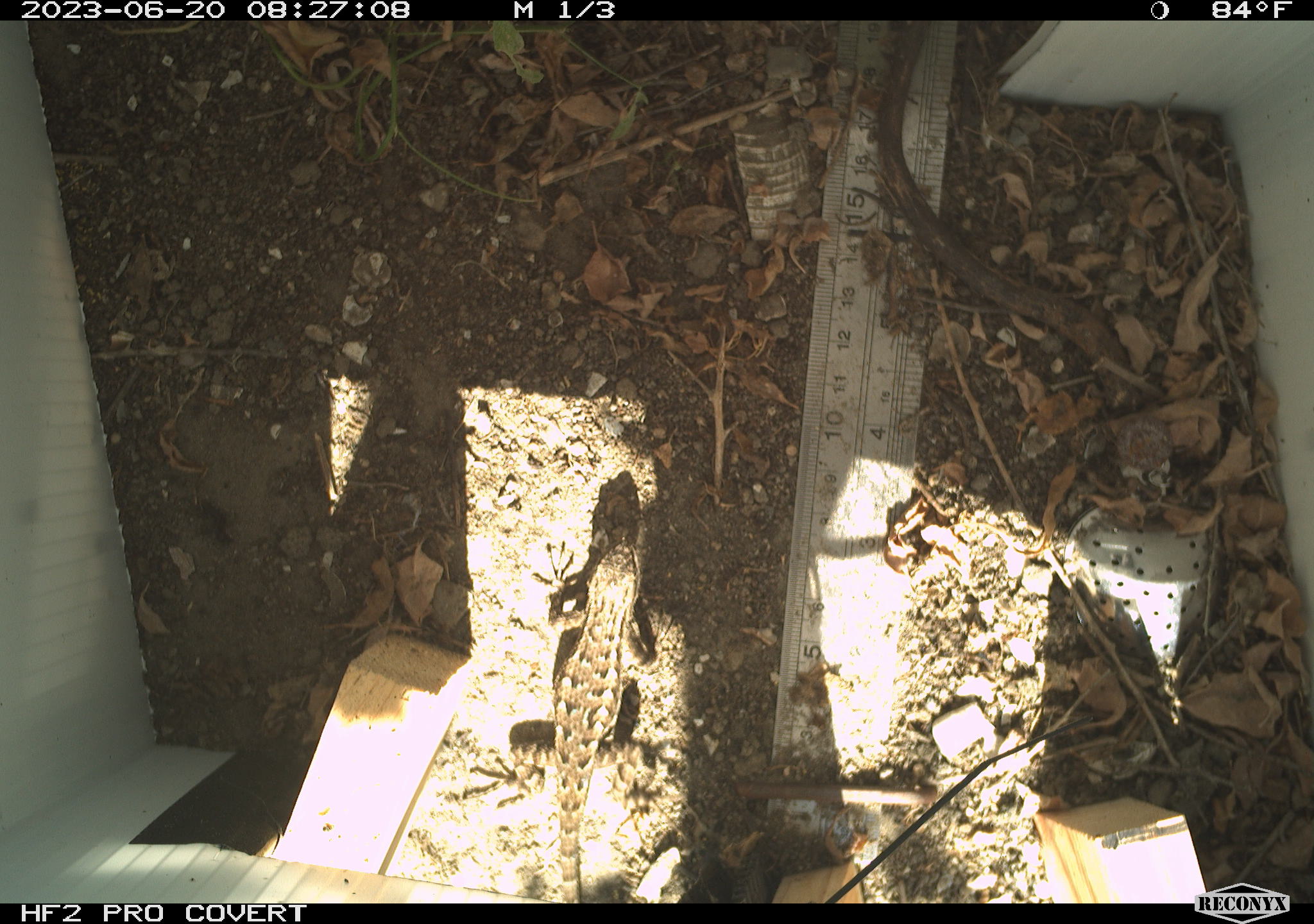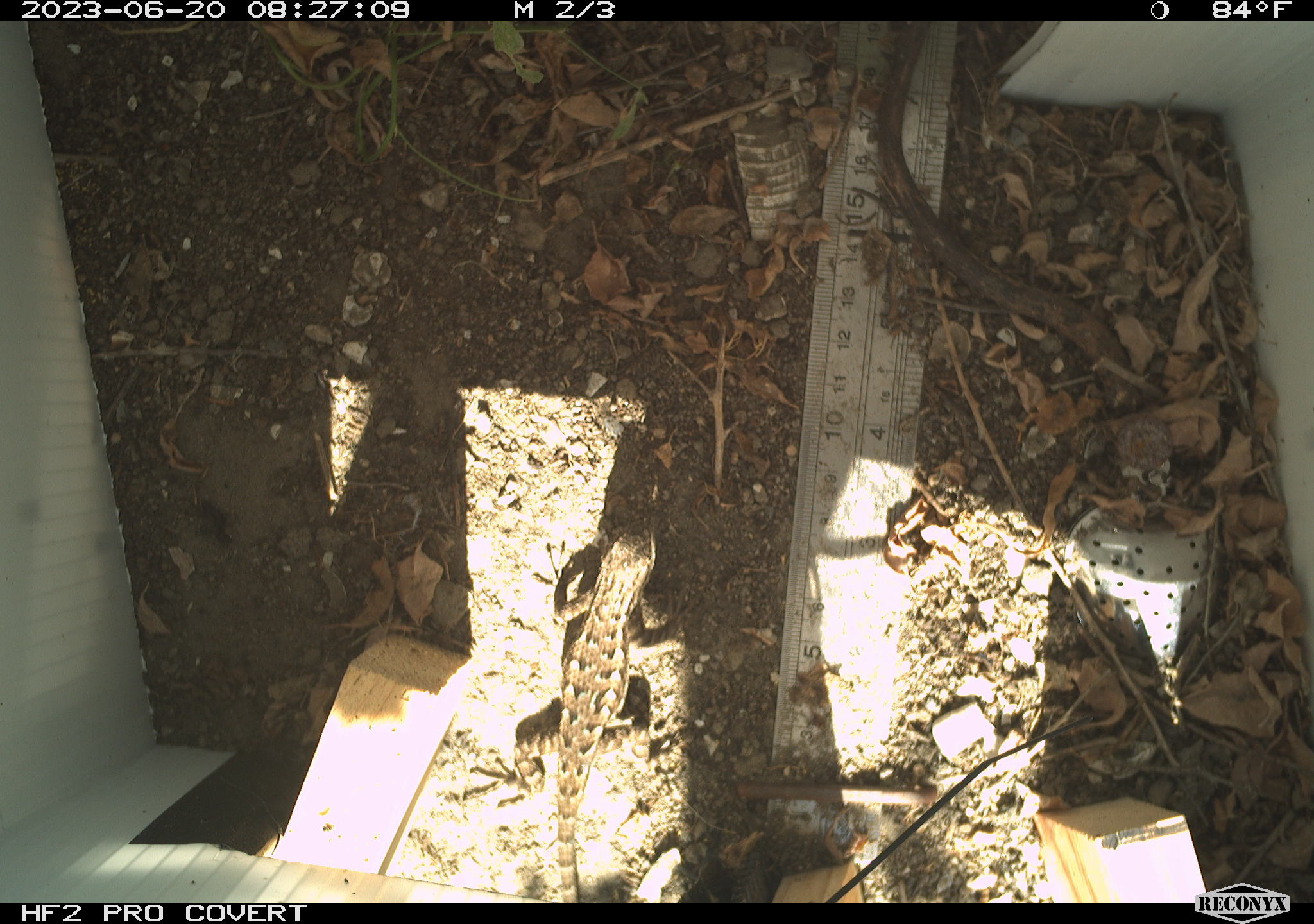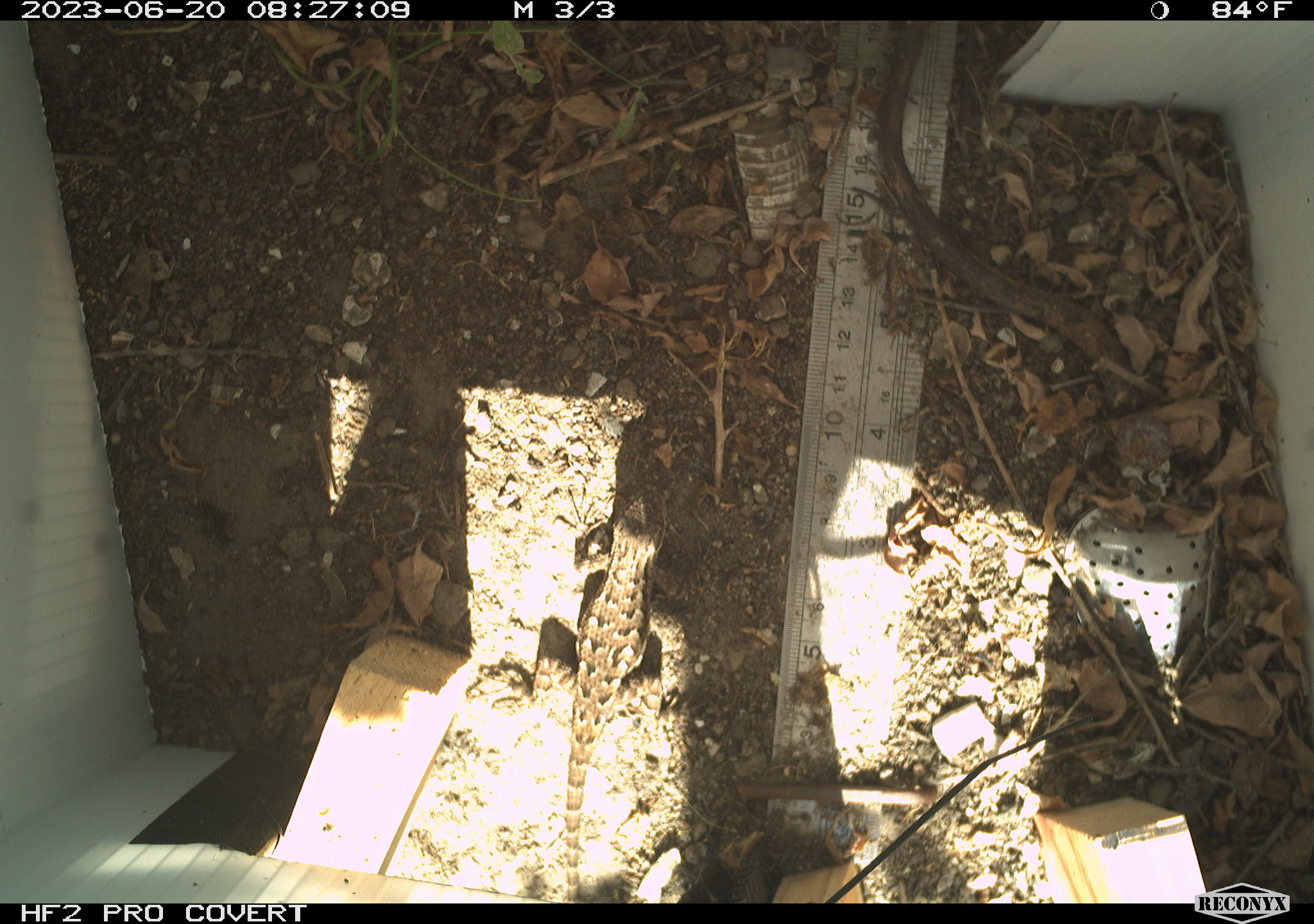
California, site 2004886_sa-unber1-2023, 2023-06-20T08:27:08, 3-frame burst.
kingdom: Animalia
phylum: Chordata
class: Reptilia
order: Squamata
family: Phrynosomatidae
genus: Sceloporus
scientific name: Sceloporus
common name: spiny lizards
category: sceloporus species